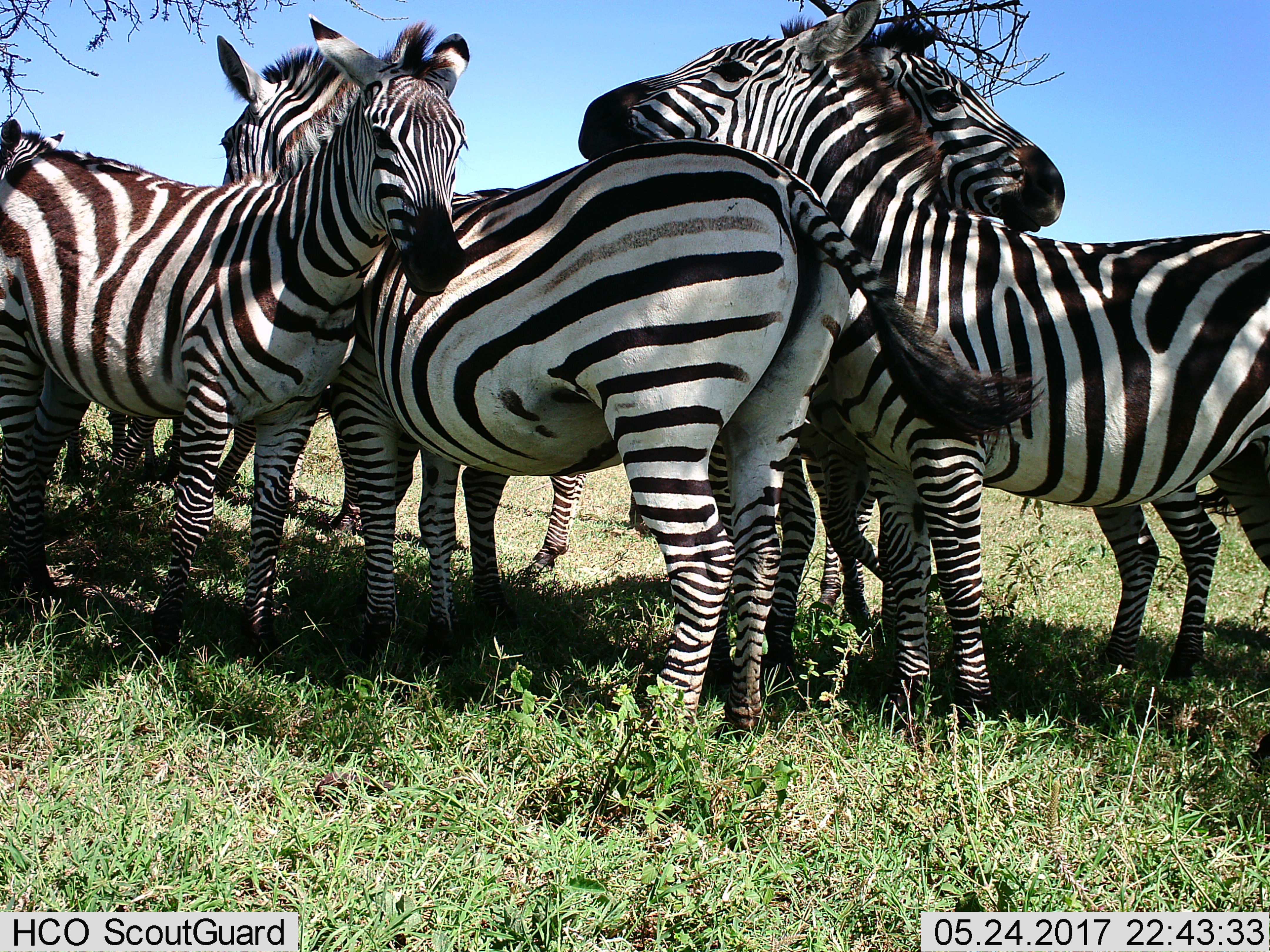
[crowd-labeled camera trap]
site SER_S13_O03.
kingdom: Animalia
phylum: Chordata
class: Mammalia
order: Perissodactyla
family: Equidae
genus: Equus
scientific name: Equus quagga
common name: plains zebra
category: zebraplains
Zebraplains (plains zebra) (Equus quagga), count 5. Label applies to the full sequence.